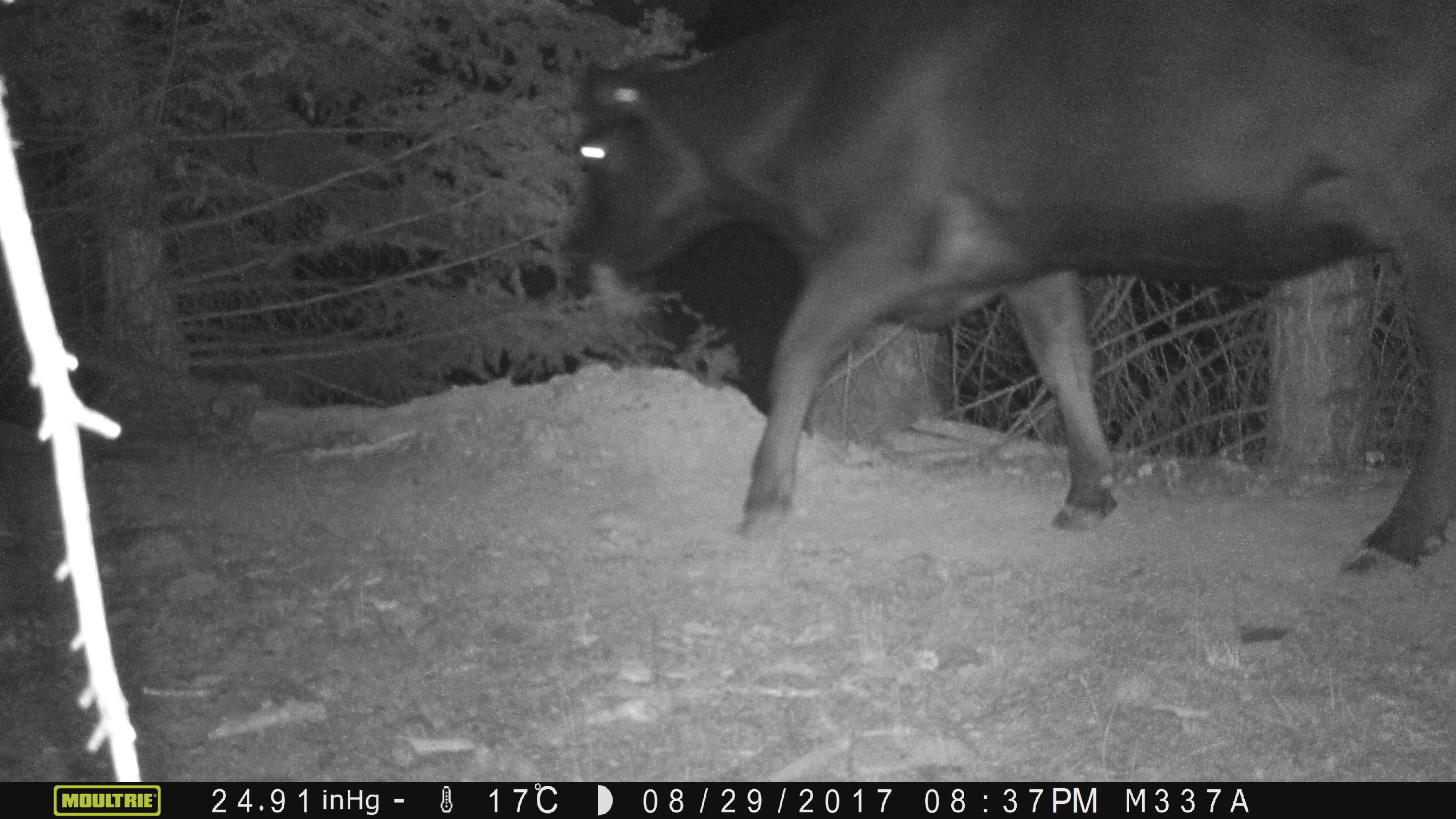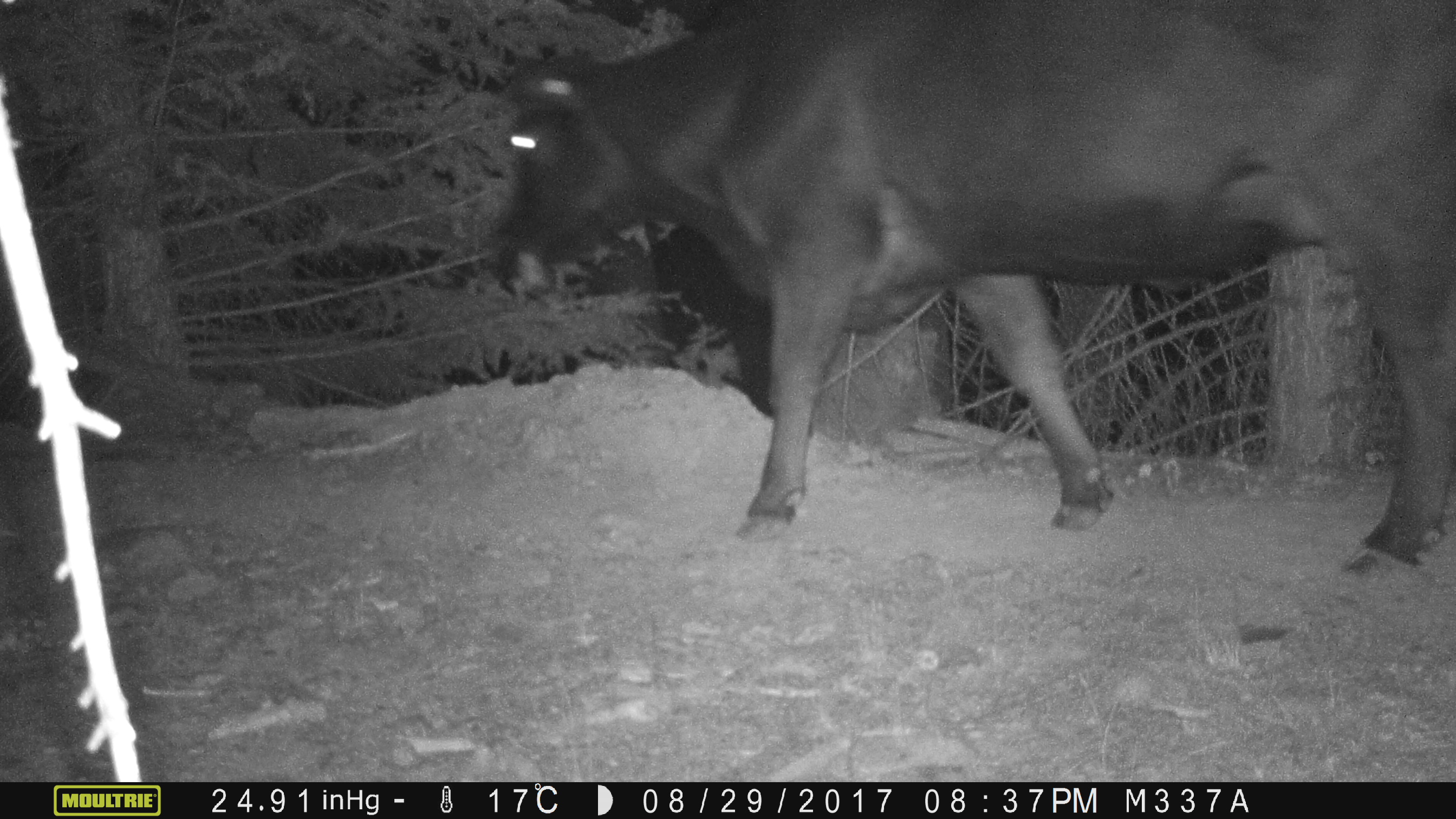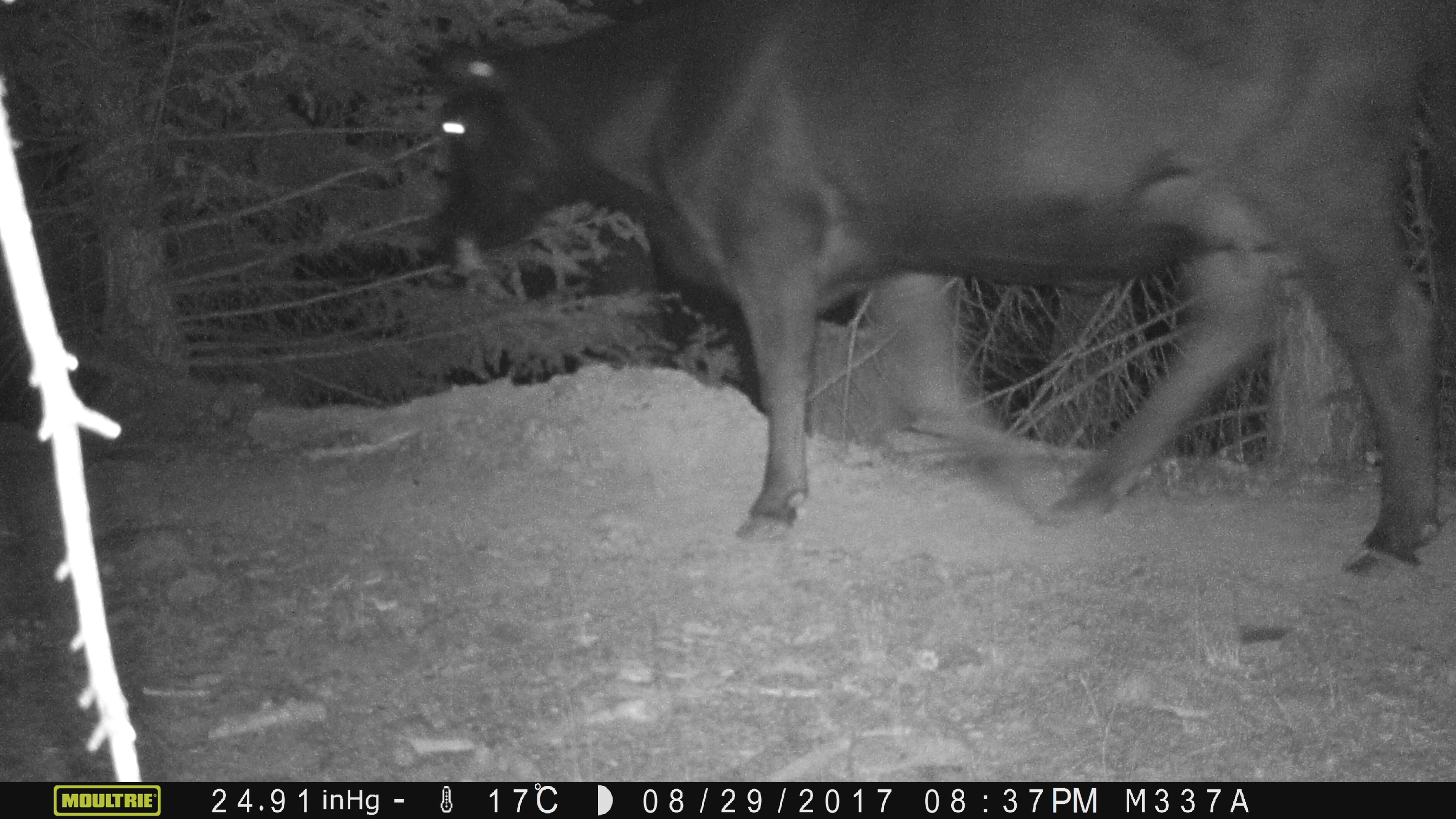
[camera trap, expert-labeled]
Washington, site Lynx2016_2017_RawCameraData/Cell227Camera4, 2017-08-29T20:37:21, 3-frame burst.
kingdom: Animalia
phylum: Chordata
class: Mammalia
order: Artiodactyla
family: Bovidae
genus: Bos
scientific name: Bos taurus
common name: domestic cattle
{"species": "domestic cattle (Bos taurus)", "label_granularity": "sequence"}